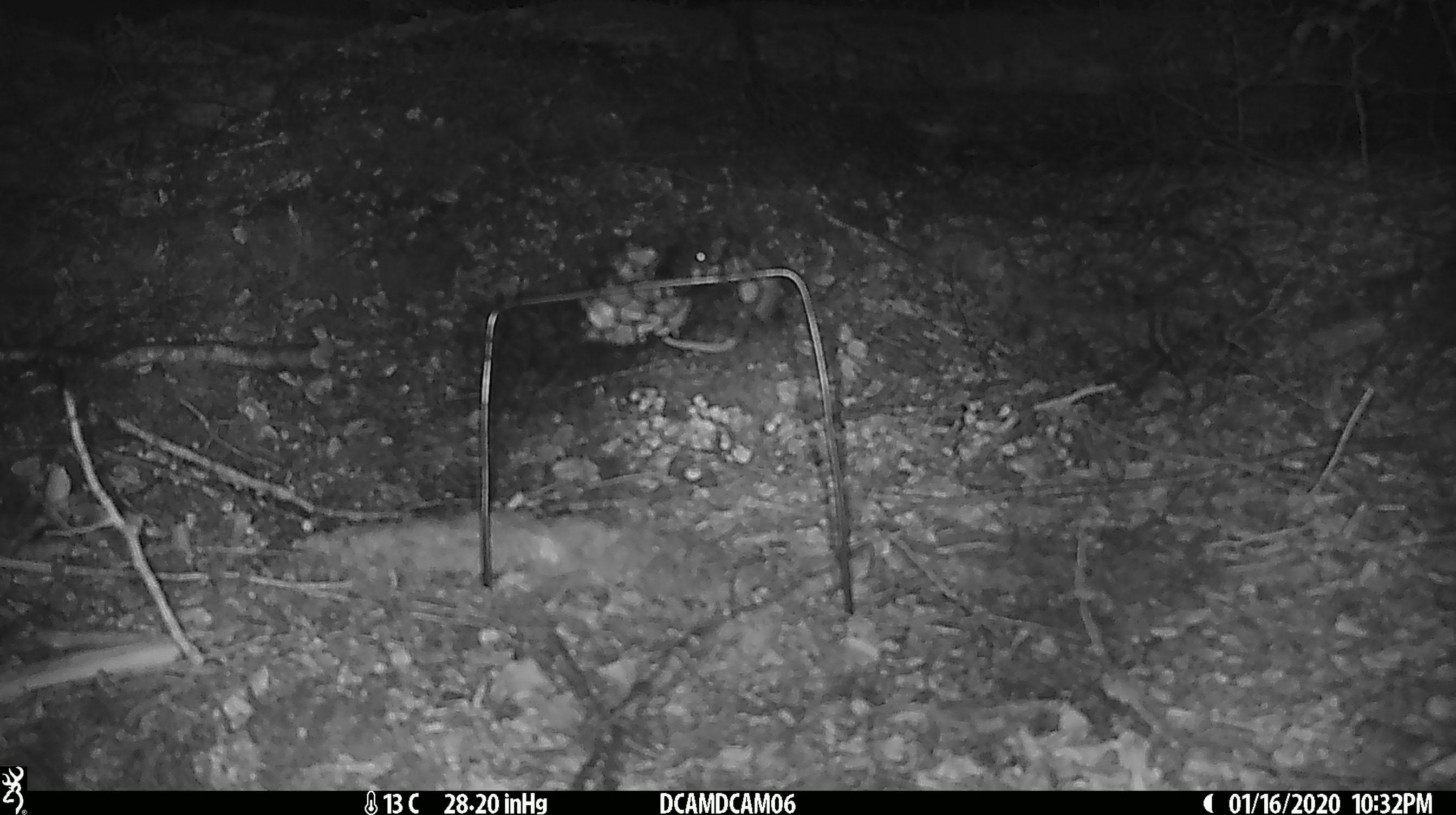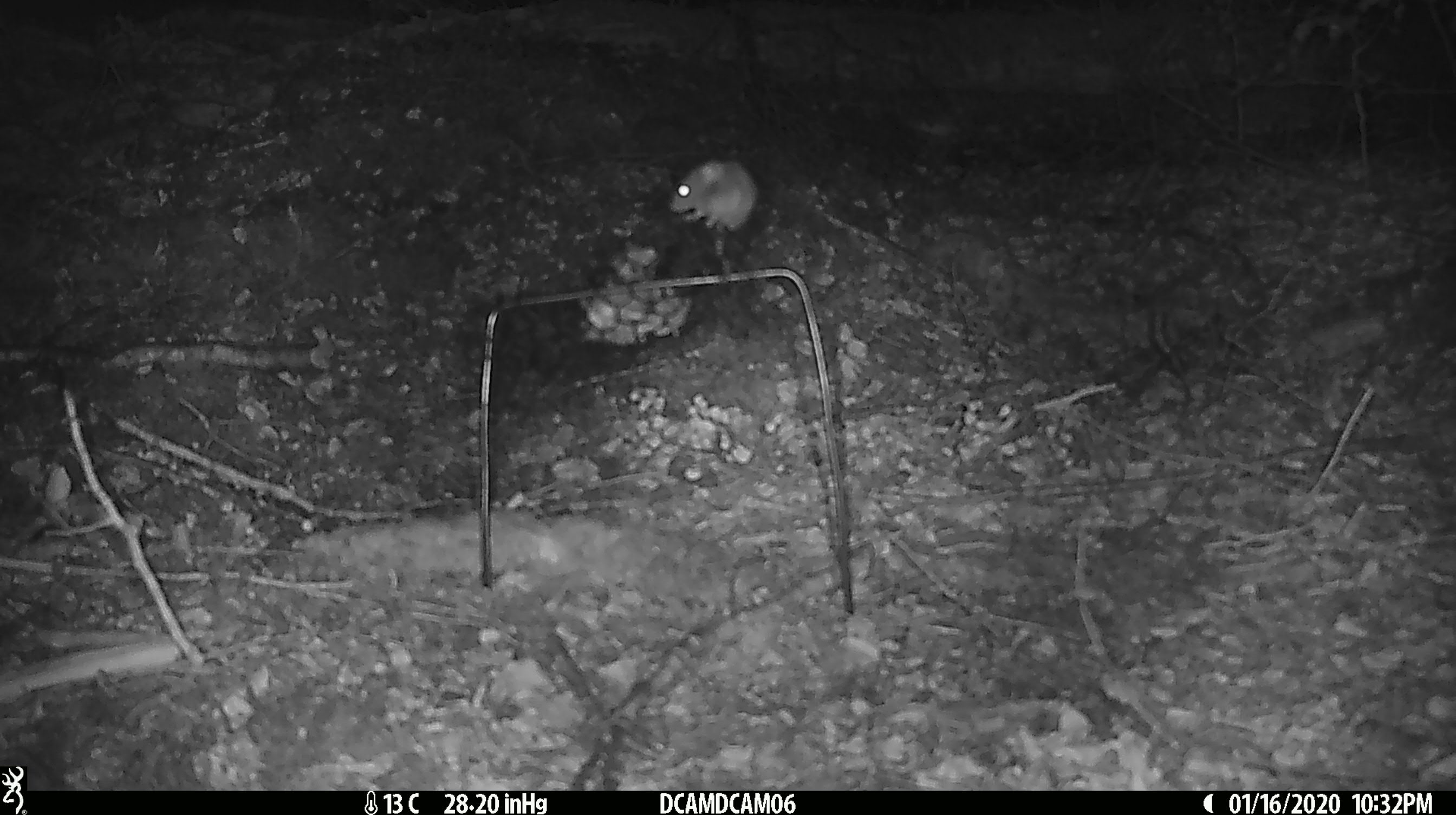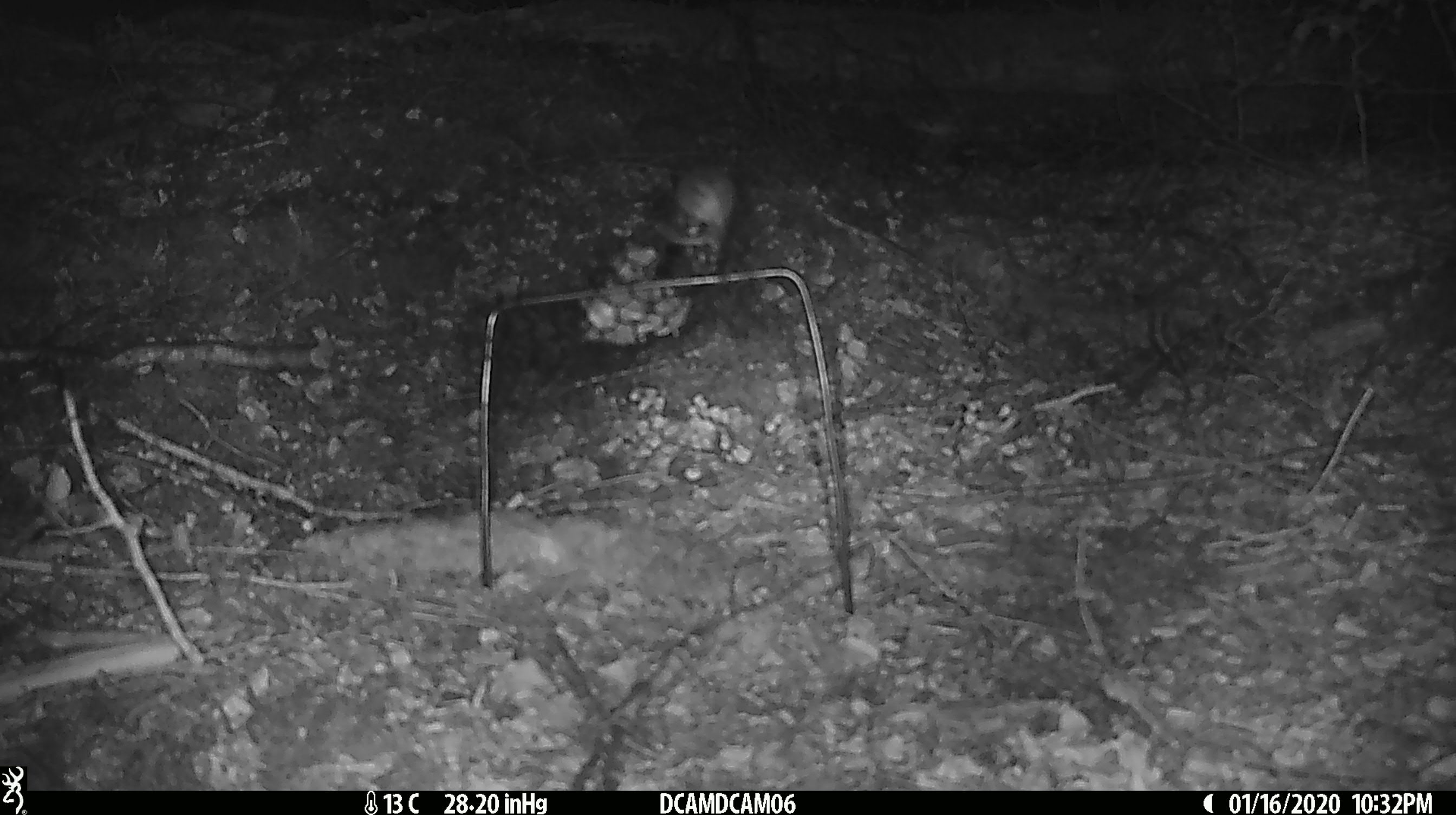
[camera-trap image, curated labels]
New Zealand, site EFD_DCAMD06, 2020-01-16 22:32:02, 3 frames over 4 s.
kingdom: Animalia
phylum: Chordata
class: Mammalia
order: Rodentia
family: Muridae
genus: Mus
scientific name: Mus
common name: mouse